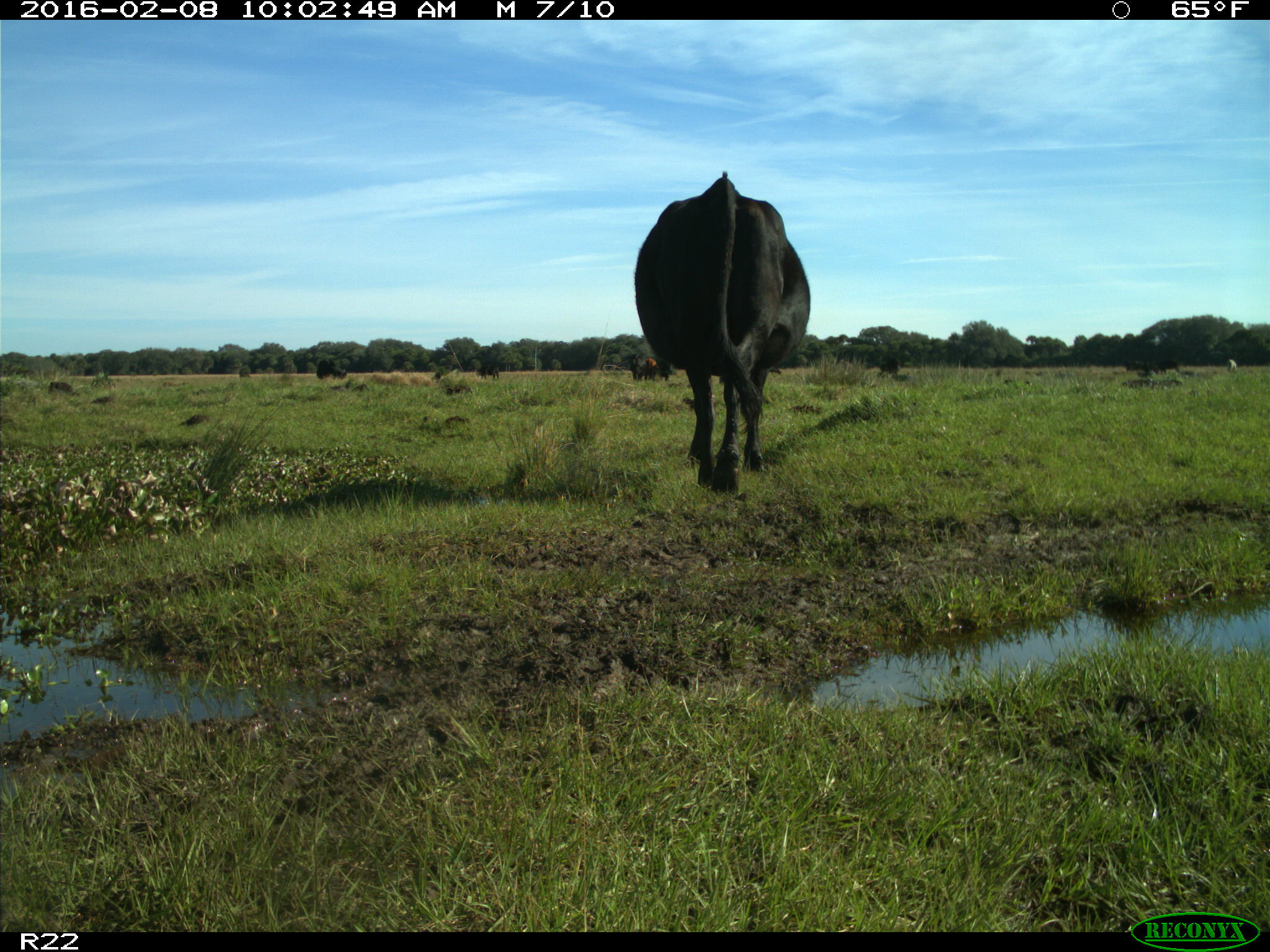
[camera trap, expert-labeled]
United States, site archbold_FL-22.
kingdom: Animalia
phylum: Chordata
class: Mammalia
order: Artiodactyla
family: Bovidae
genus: Bos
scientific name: Bos taurus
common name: domestic cow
Bos taurus (domestic cow).